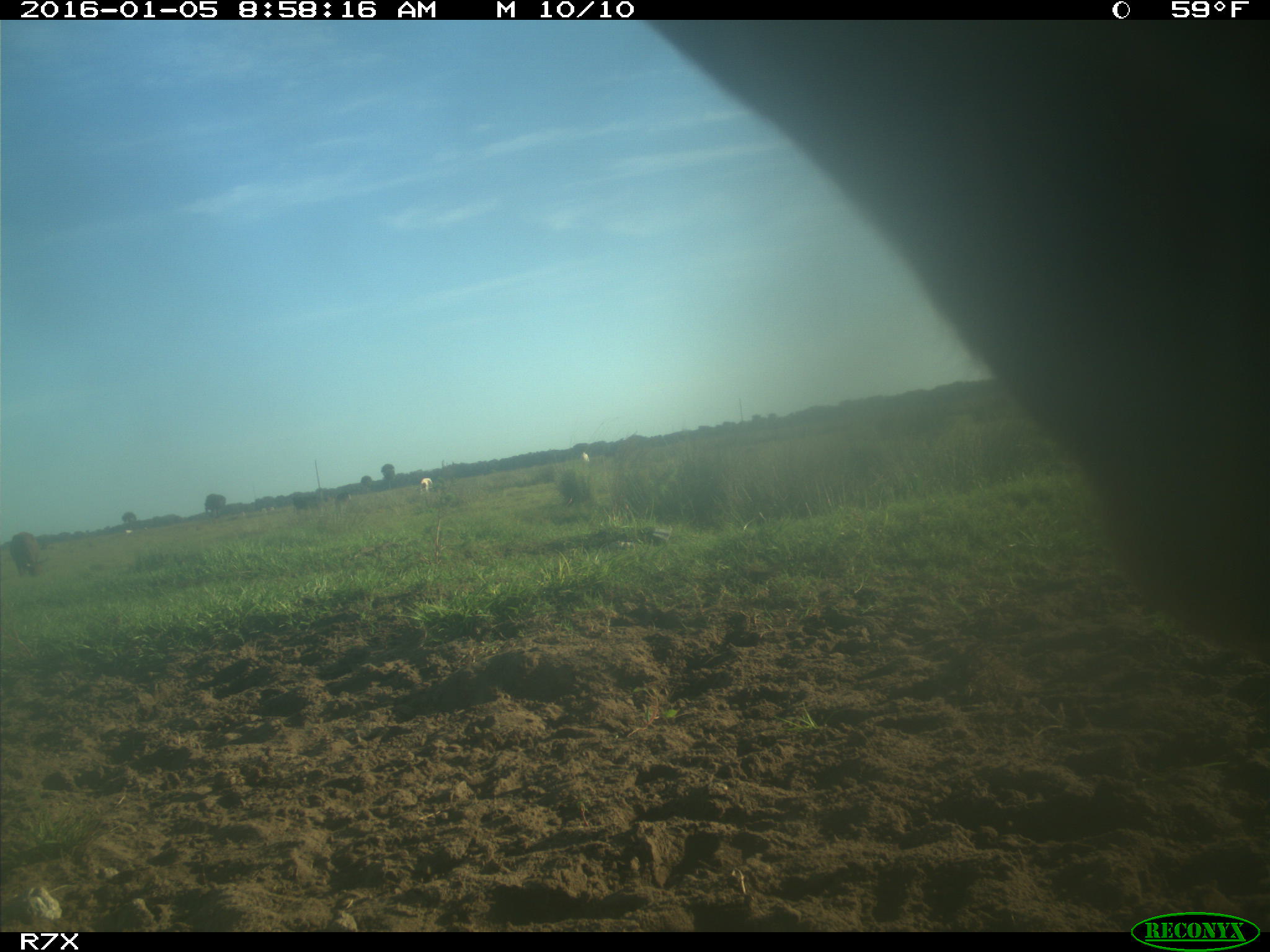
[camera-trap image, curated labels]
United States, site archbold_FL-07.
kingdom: Animalia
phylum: Chordata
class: Mammalia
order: Artiodactyla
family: Bovidae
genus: Bos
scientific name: Bos taurus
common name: domestic cow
Bos taurus (domestic cow).